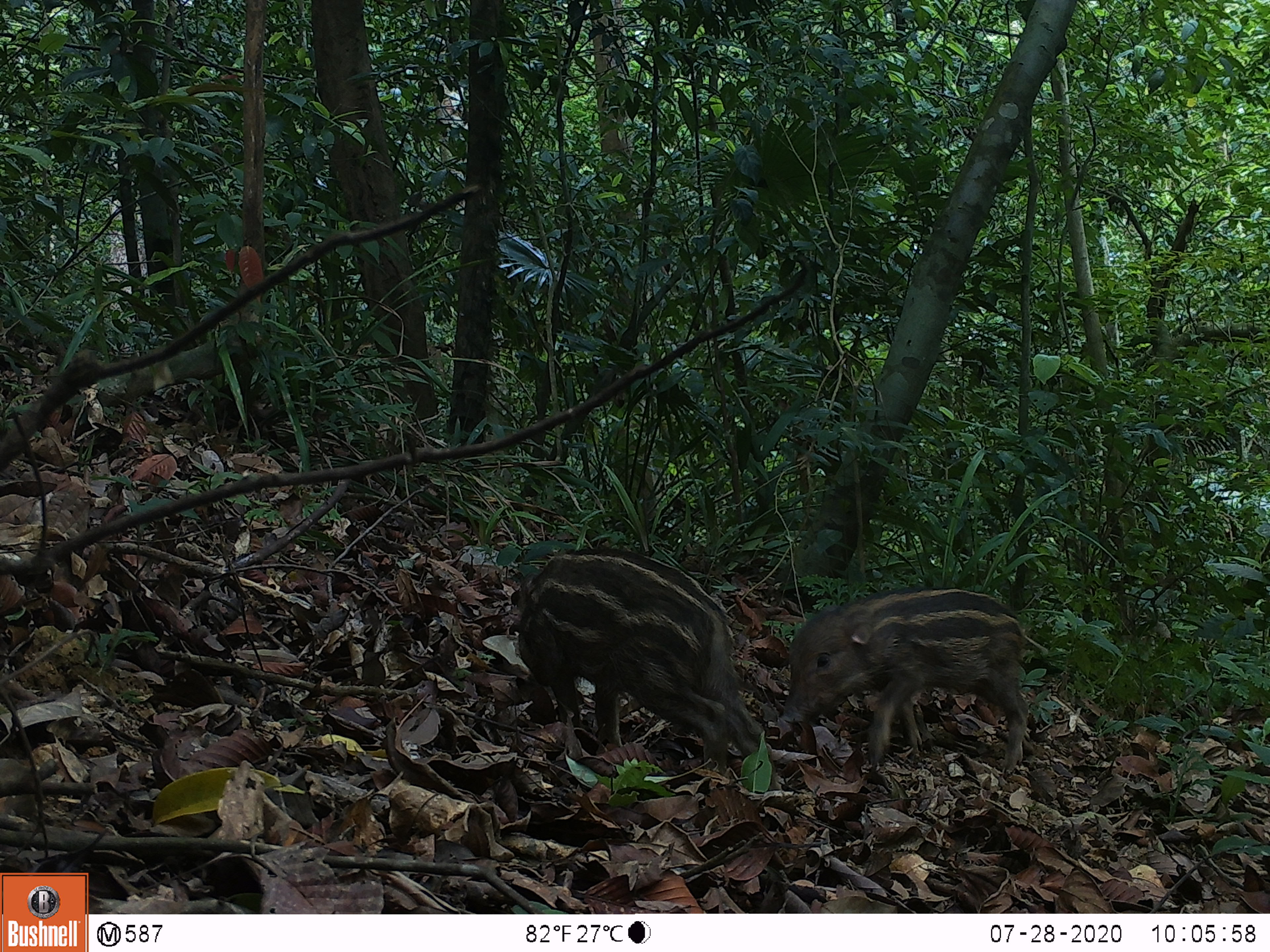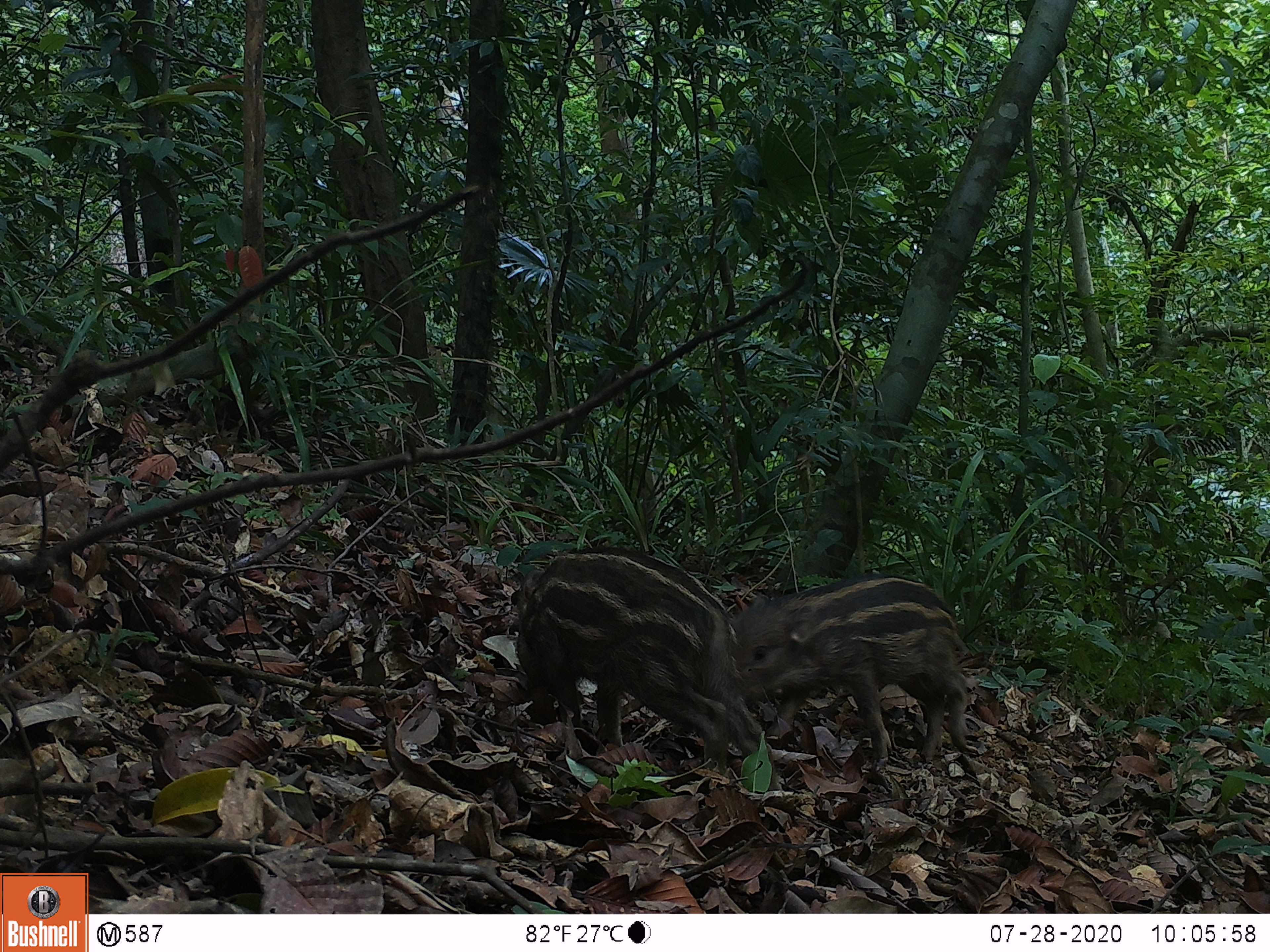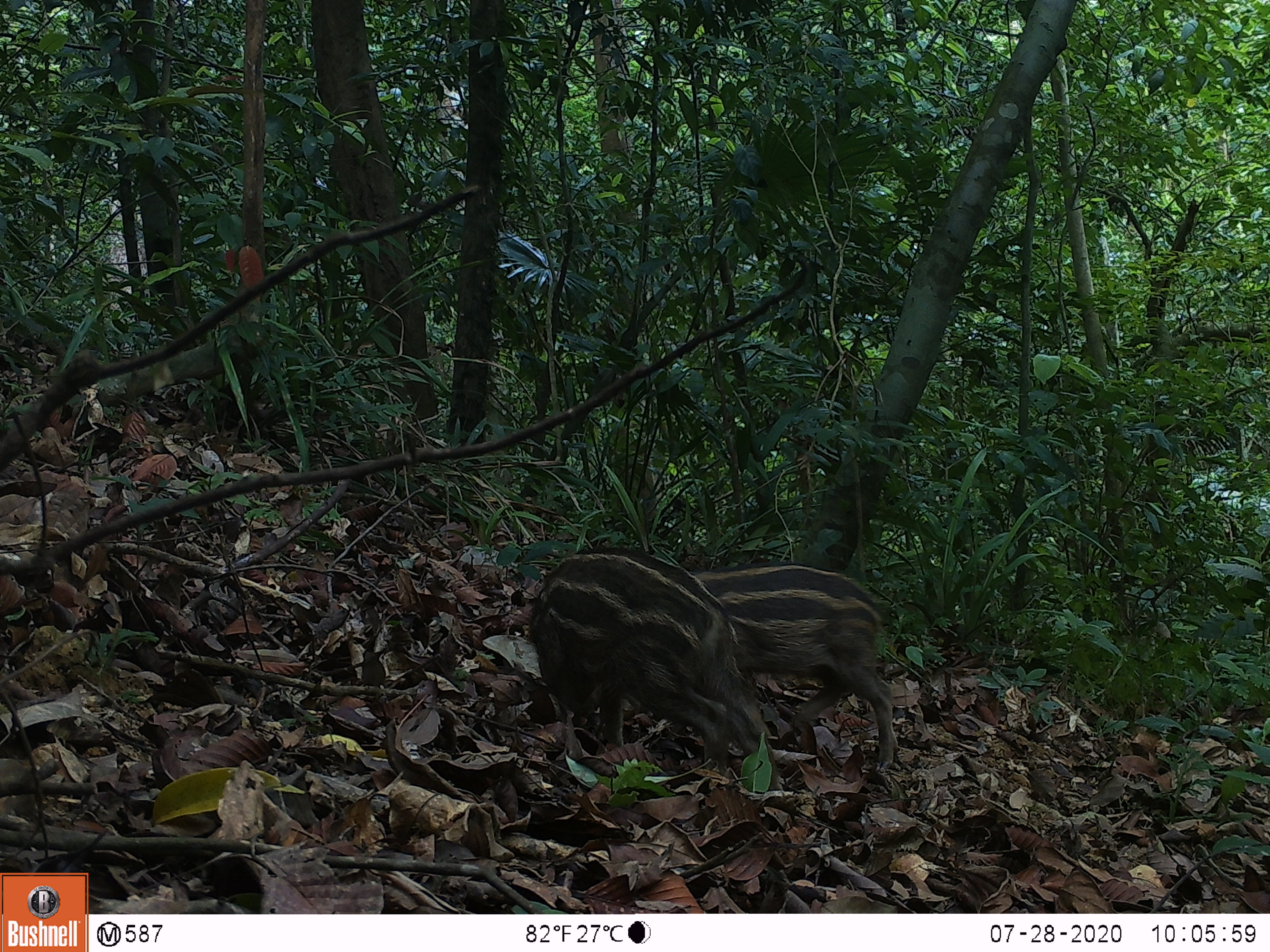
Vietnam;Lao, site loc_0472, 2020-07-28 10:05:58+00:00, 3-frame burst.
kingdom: Animalia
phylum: Chordata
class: Mammalia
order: Artiodactyla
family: Suidae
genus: Sus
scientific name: Sus scrofa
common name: eurasian wild pig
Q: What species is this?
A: Eurasian wild pig (Sus scrofa).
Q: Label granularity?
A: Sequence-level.